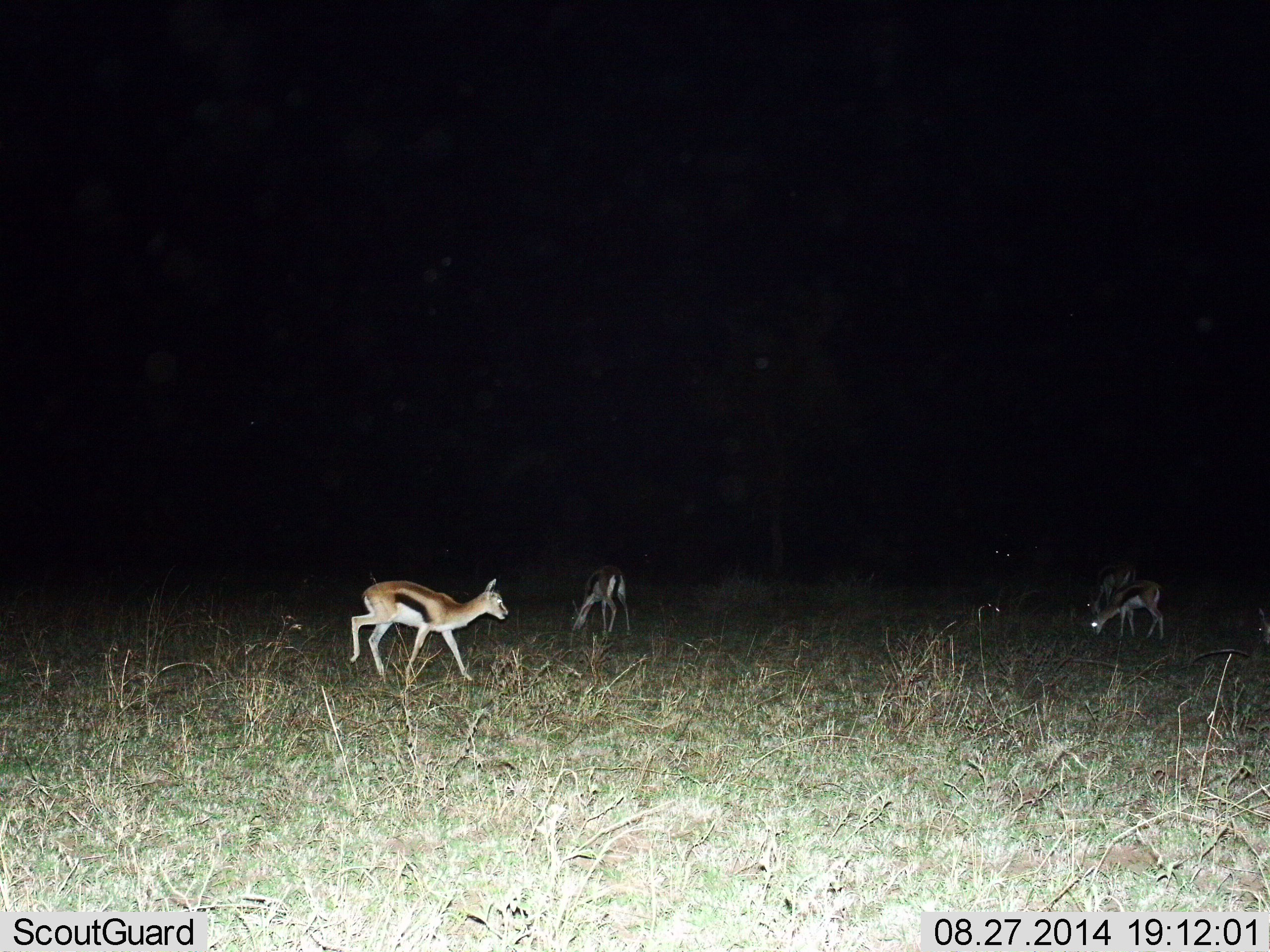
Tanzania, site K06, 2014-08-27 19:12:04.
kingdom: Animalia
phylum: Chordata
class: Mammalia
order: Artiodactyla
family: Bovidae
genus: Eudorcas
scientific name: Eudorcas thomsonii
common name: thomson's gazelle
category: gazellethomsons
Gazellethomsons (thomson's gazelle) (Eudorcas thomsonii), count 4. Behavior (volunteer vote fractions): standing 20%, resting 0%, moving 70%, interacting 0%. Young present (vote fraction): 0%. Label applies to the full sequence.